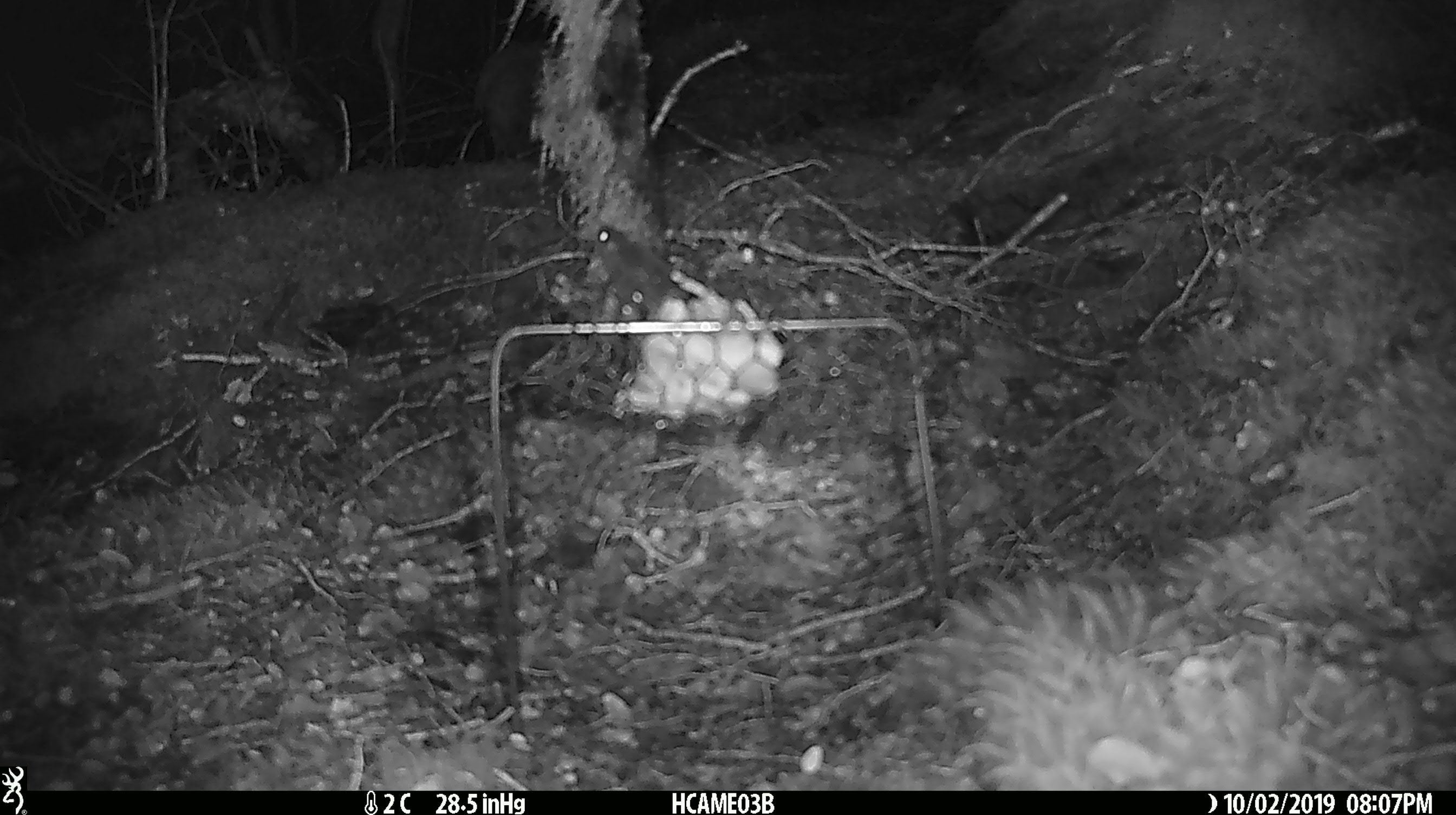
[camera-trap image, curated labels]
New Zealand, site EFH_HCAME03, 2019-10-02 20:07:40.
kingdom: Animalia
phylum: Chordata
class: Mammalia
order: Rodentia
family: Muridae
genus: Mus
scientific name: Mus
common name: mouse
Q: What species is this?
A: Mouse (Mus).